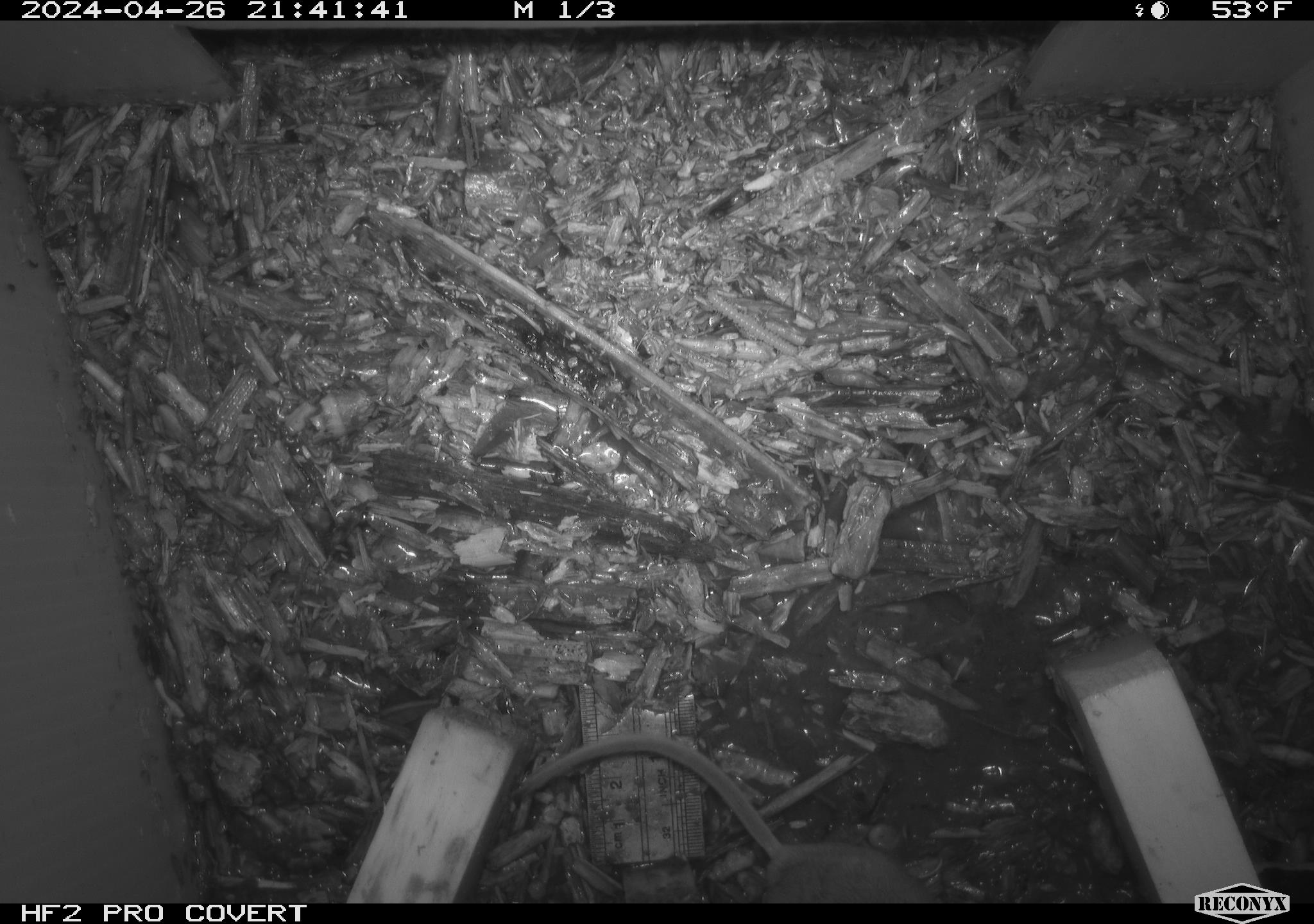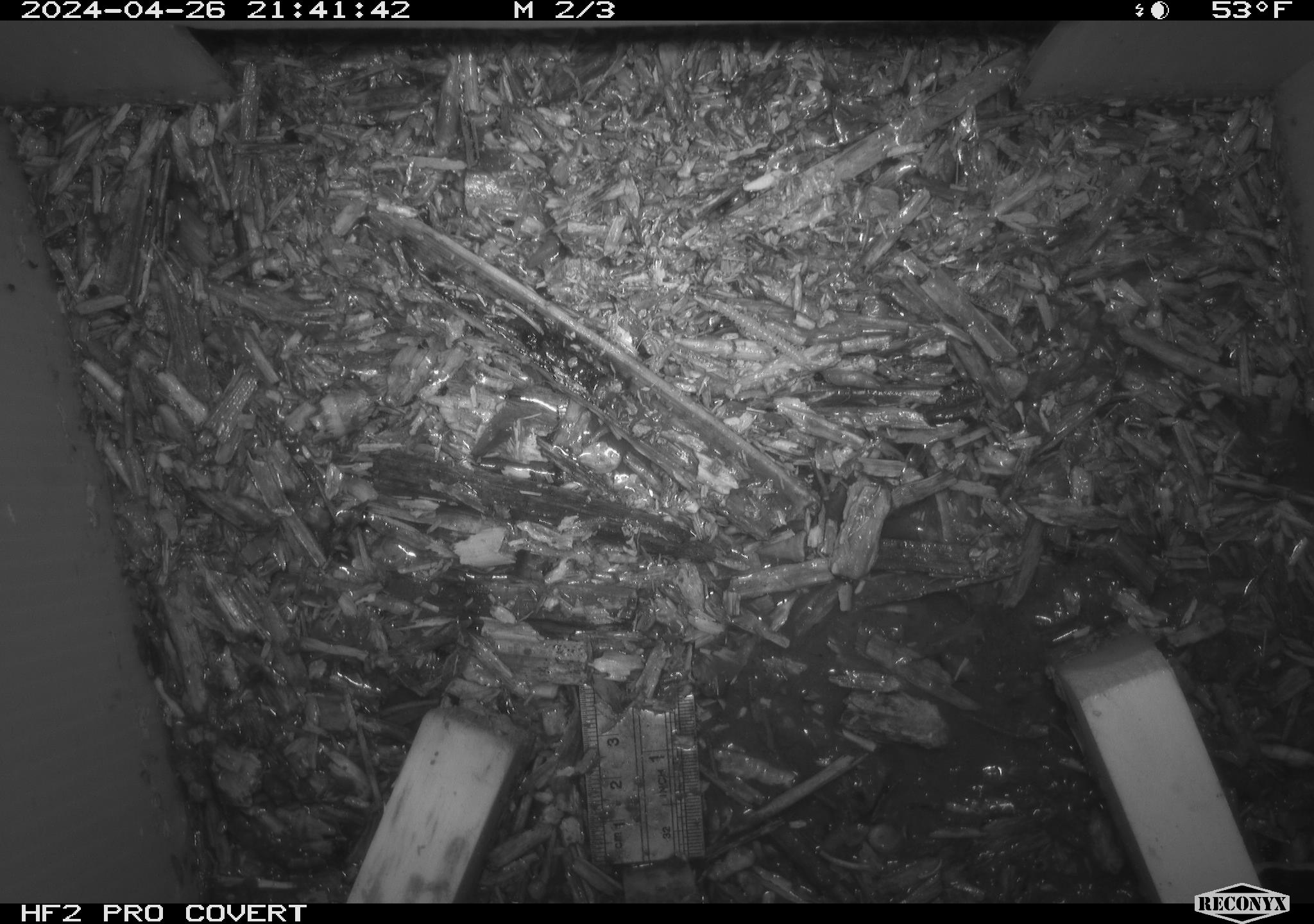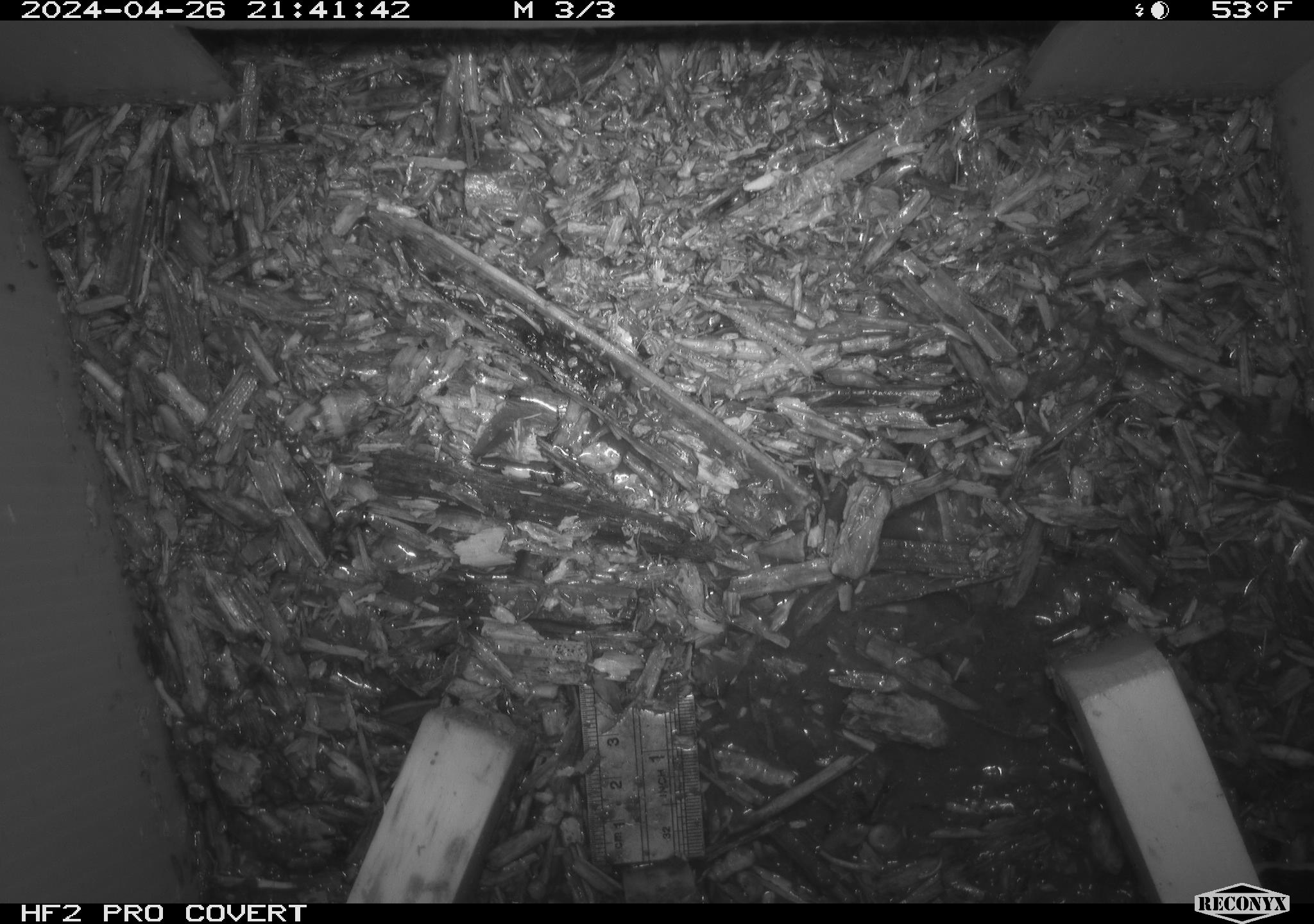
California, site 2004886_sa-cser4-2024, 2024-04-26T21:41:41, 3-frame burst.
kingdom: Animalia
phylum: Chordata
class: Reptilia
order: Squamata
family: Phrynosomatidae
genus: Sceloporus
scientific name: Sceloporus occidentalis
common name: western fence lizard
Western fence lizard (Sceloporus occidentalis).